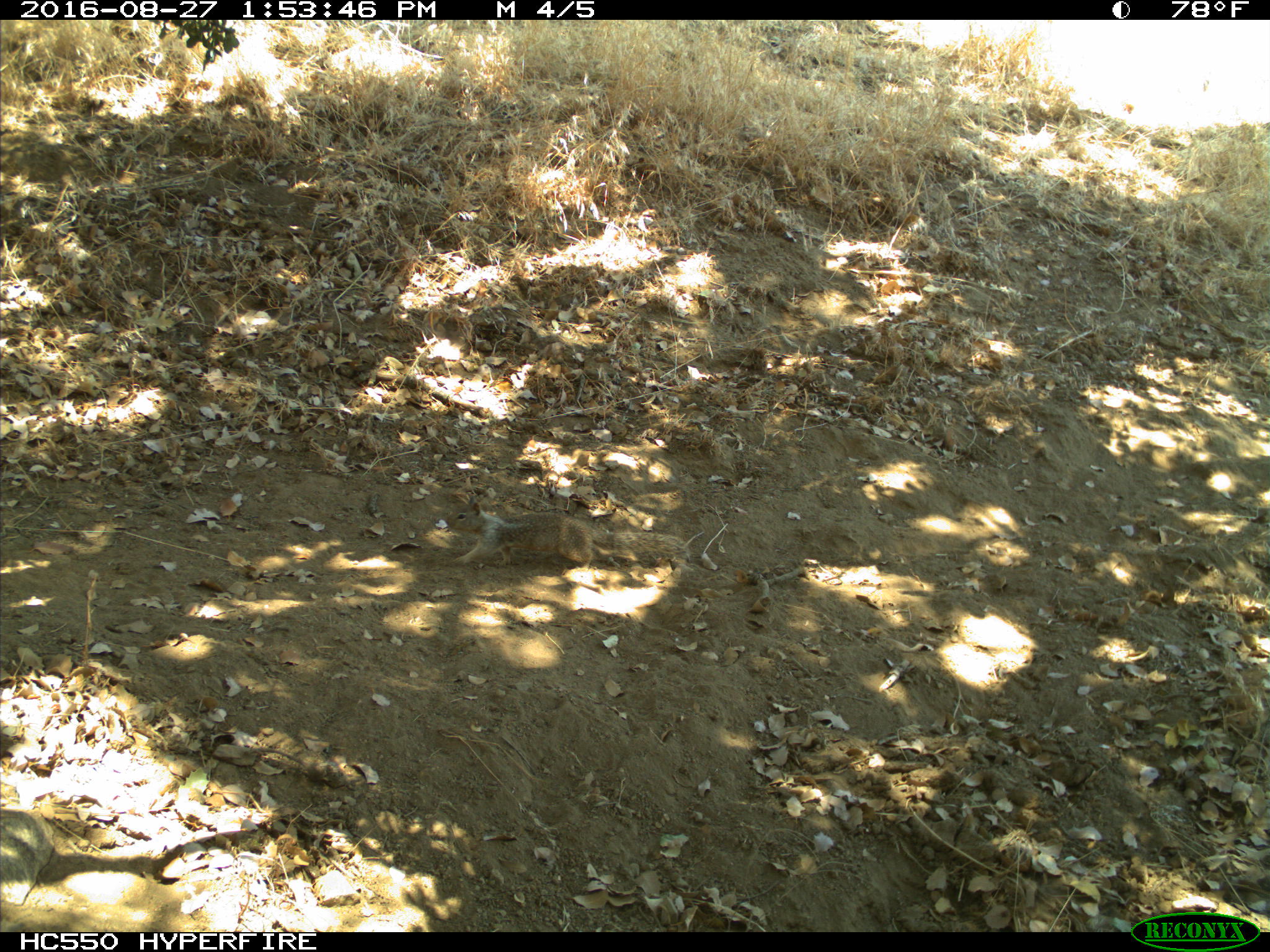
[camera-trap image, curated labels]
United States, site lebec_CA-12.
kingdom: Animalia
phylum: Chordata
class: Mammalia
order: Rodentia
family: Sciuridae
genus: Otospermophilus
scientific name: Otospermophilus beecheyi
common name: california ground squirrel